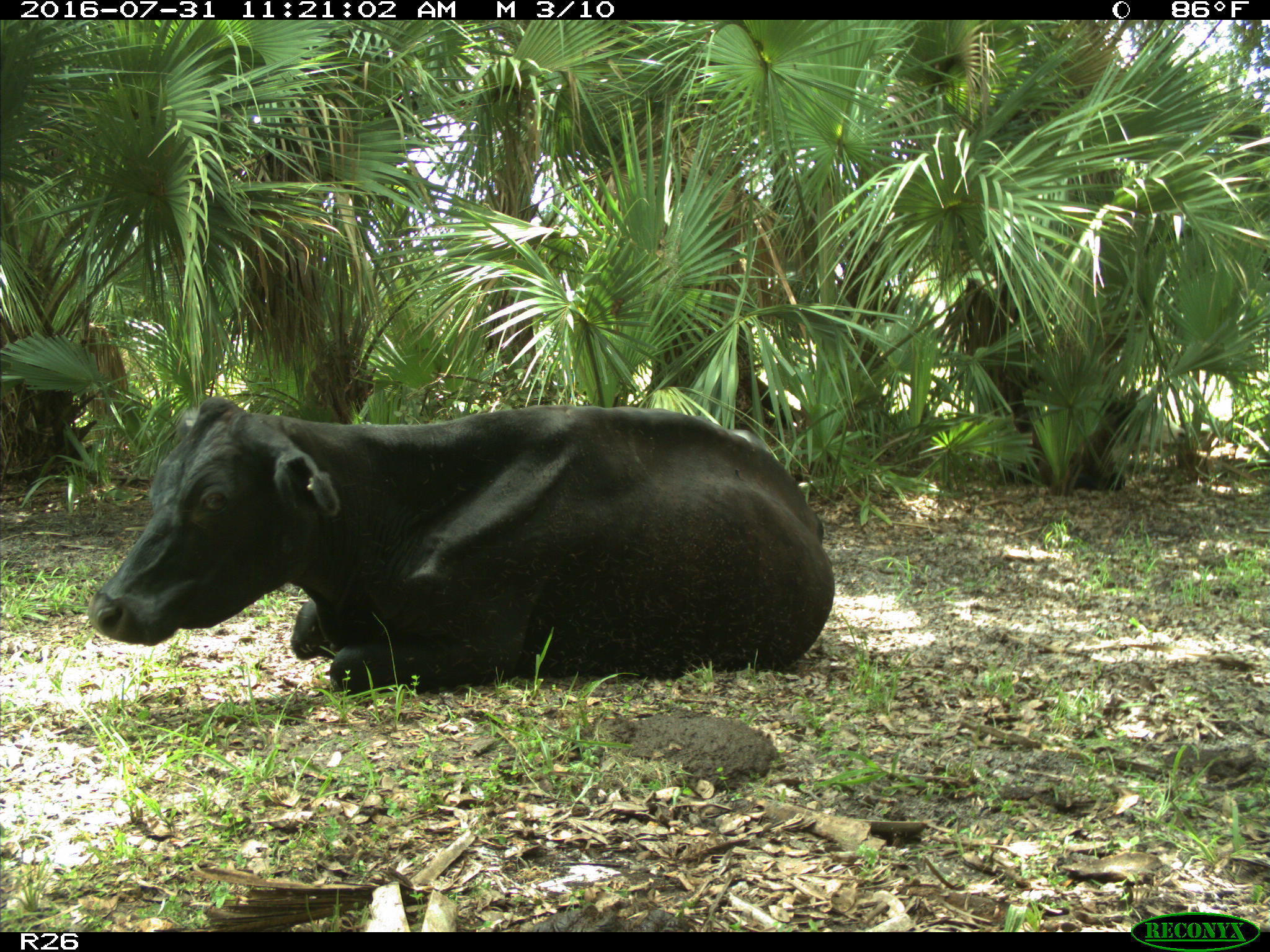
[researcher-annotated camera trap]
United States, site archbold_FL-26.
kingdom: Animalia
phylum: Chordata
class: Mammalia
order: Artiodactyla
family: Bovidae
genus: Bos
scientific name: Bos taurus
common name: domestic cow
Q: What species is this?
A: Bos taurus (domestic cow).